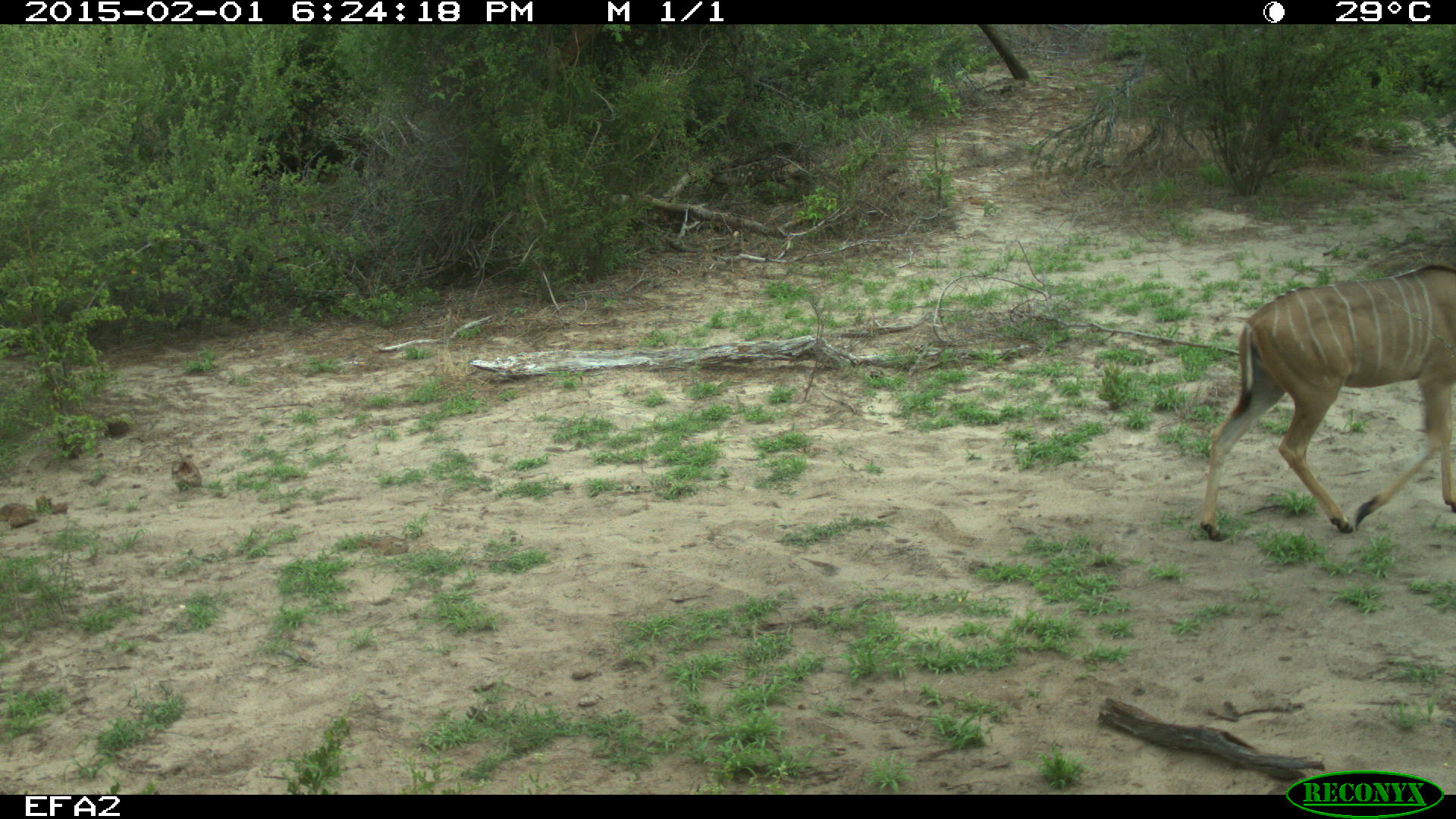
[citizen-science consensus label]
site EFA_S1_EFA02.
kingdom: Animalia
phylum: Chordata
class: Mammalia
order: Artiodactyla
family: Bovidae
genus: Tragelaphus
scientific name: Tragelaphus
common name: kudu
Kudu (Tragelaphus), count 1. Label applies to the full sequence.